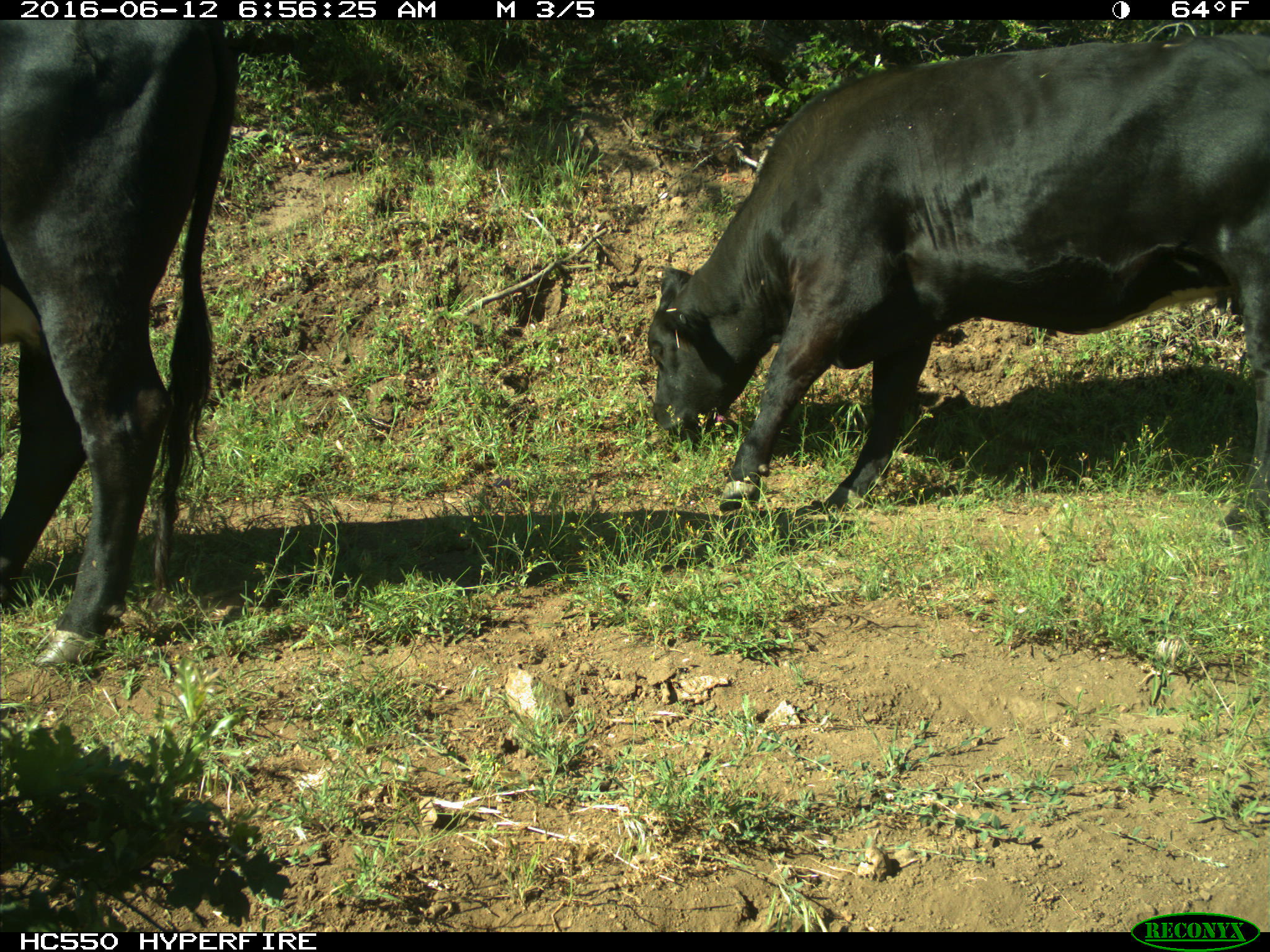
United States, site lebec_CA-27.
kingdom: Animalia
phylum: Chordata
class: Mammalia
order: Artiodactyla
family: Bovidae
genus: Bos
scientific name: Bos taurus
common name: domestic cow